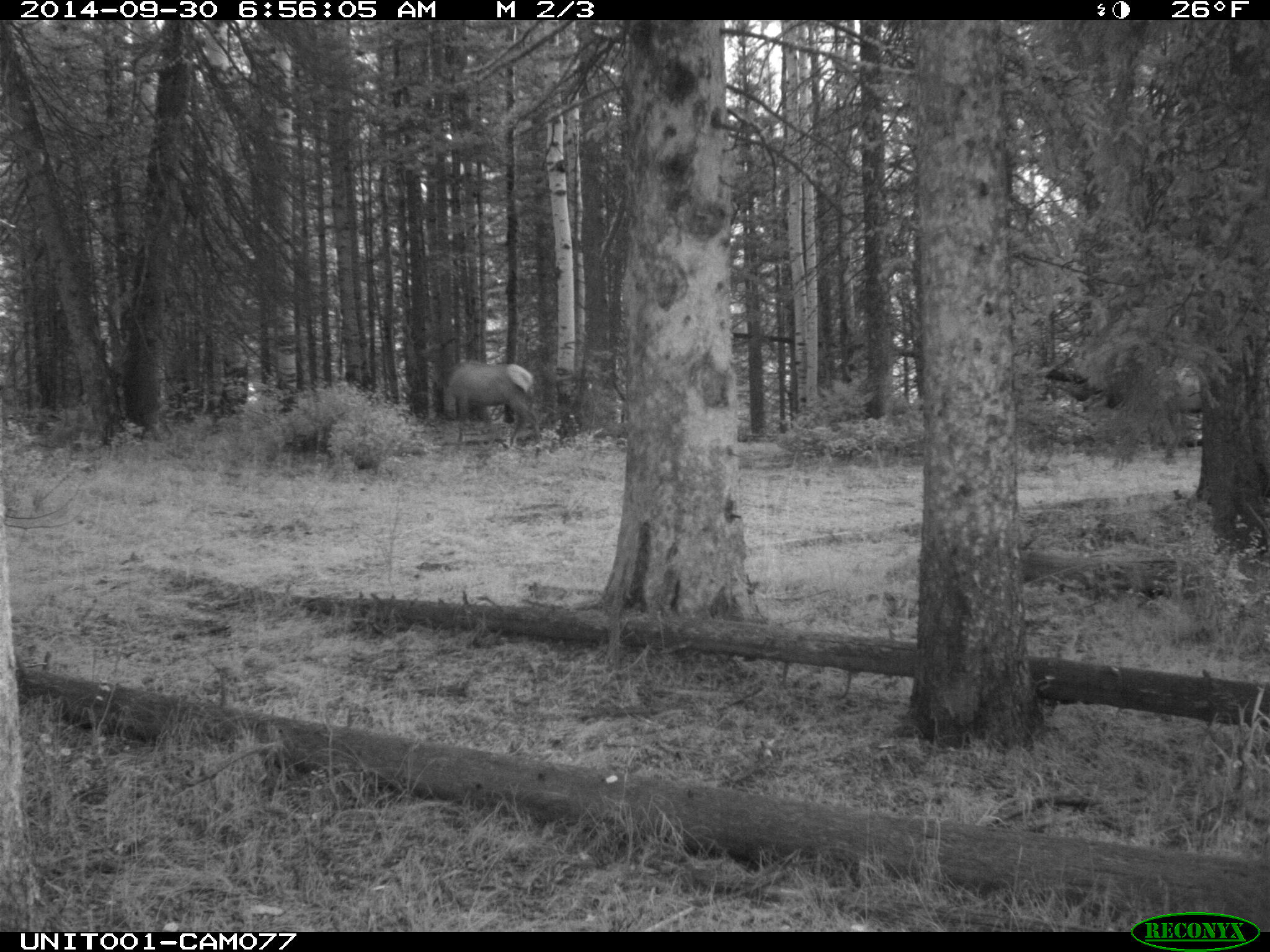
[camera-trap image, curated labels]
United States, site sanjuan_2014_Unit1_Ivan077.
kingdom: Animalia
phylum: Chordata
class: Mammalia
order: Artiodactyla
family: Cervidae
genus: Cervus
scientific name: Cervus elaphus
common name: red deer